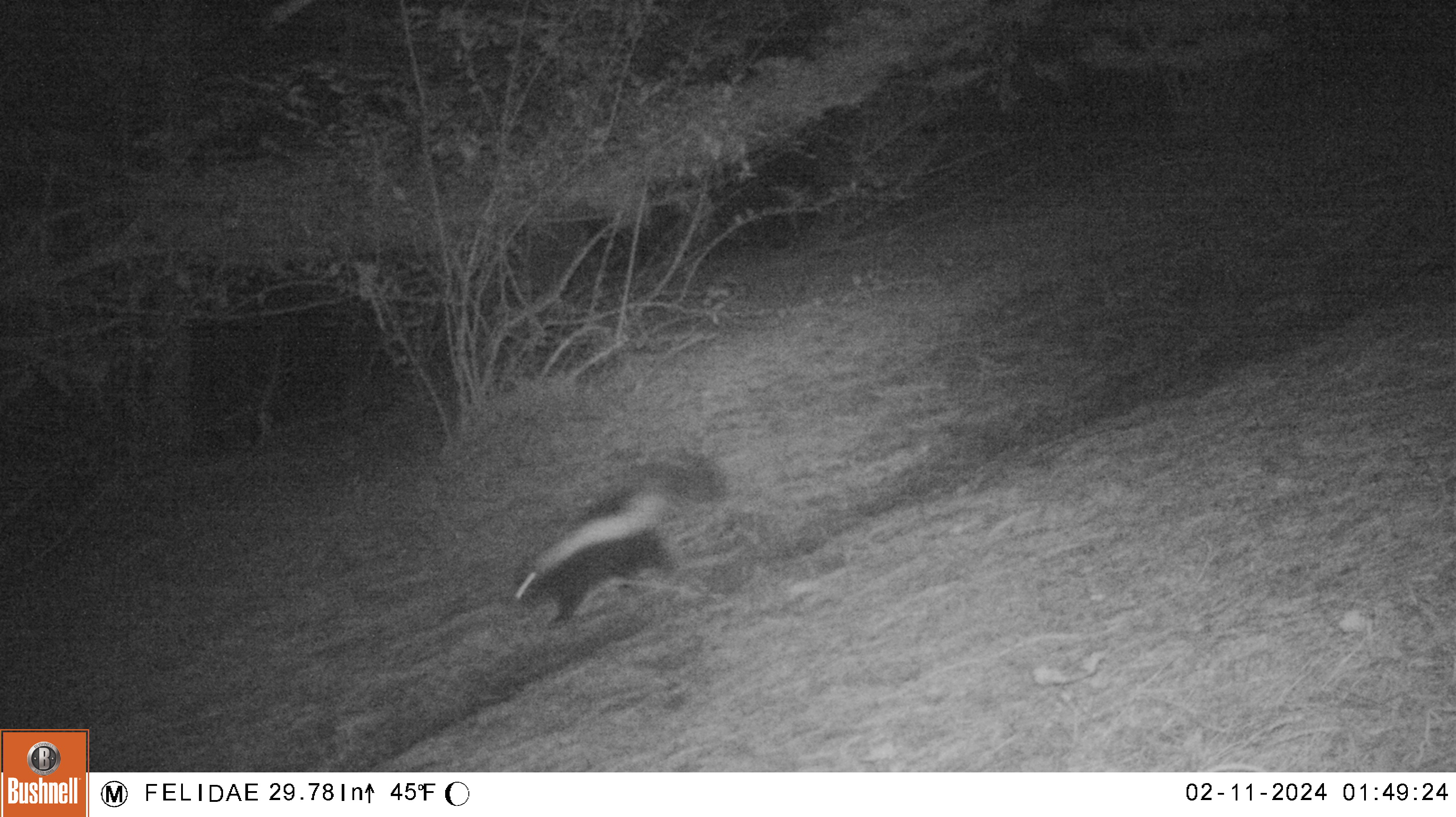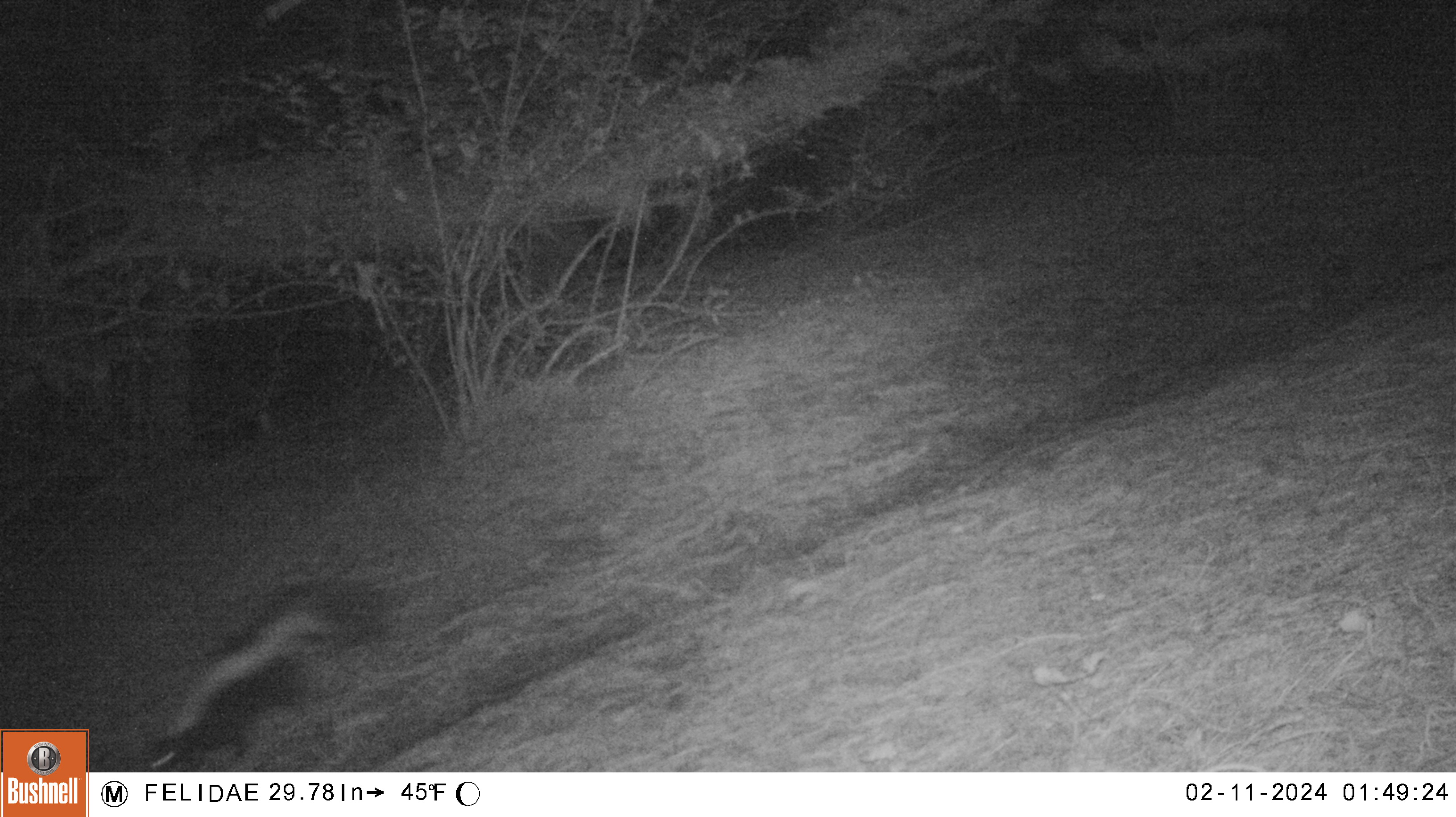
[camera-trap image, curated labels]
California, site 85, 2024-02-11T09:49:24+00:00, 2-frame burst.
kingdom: Animalia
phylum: Chordata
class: Mammalia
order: Carnivora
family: Mephitidae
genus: Mephitis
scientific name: Mephitis mephitis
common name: striped skunk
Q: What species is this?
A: Striped skunk (Mephitis mephitis).